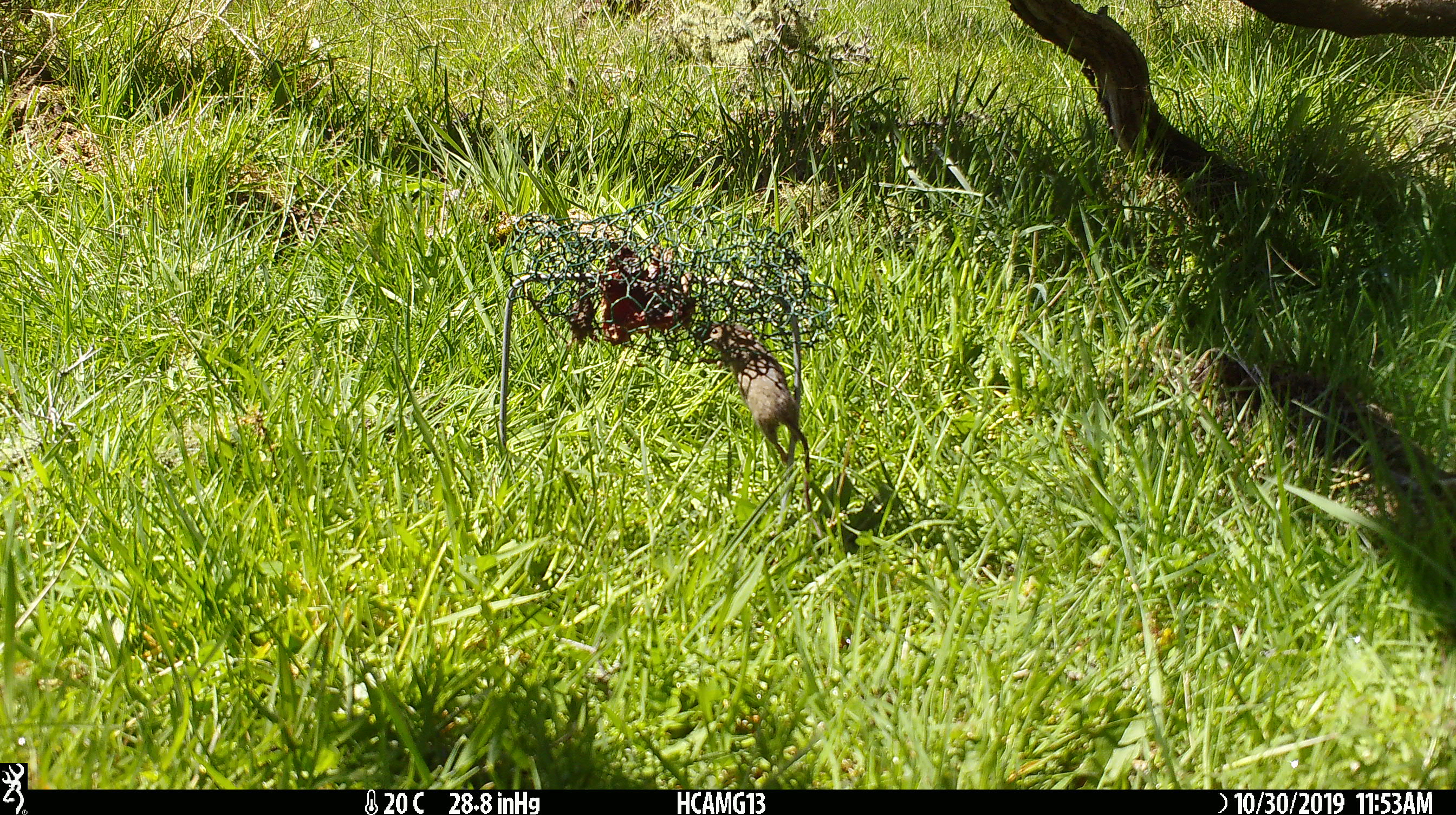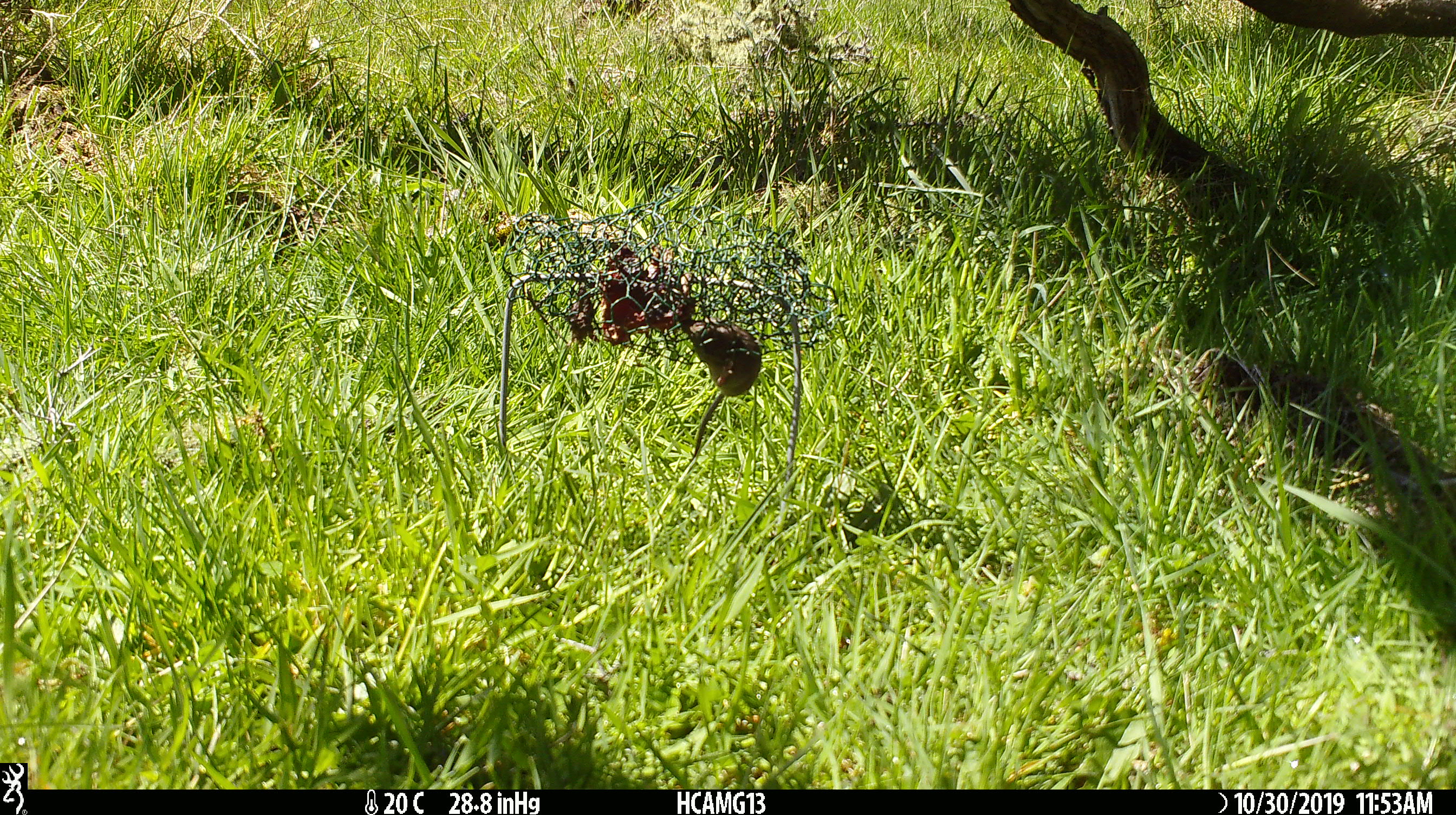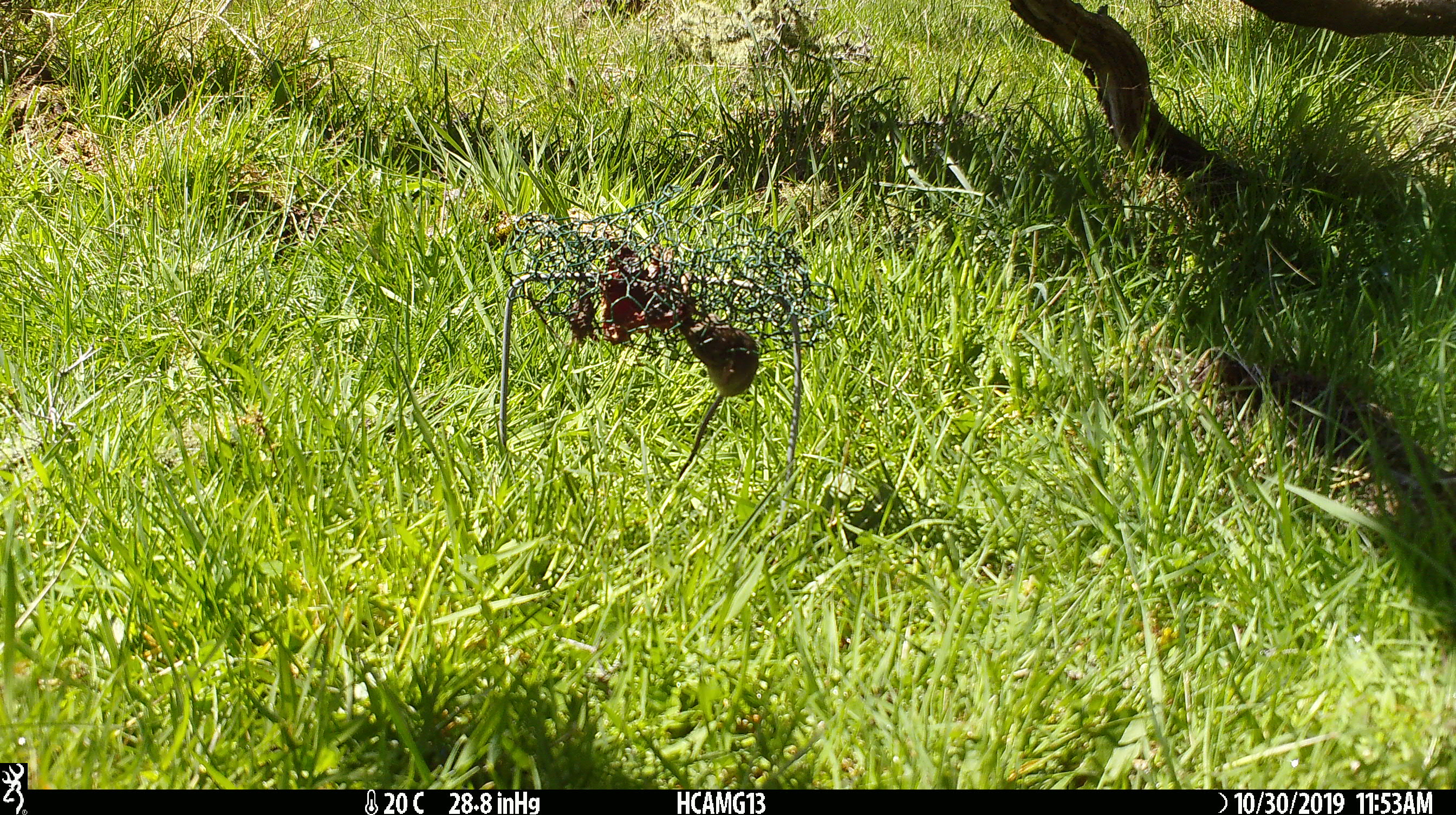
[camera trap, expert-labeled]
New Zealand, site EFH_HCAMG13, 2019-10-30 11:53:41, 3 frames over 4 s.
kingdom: Animalia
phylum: Chordata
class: Mammalia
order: Rodentia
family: Muridae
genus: Mus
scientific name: Mus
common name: mouse